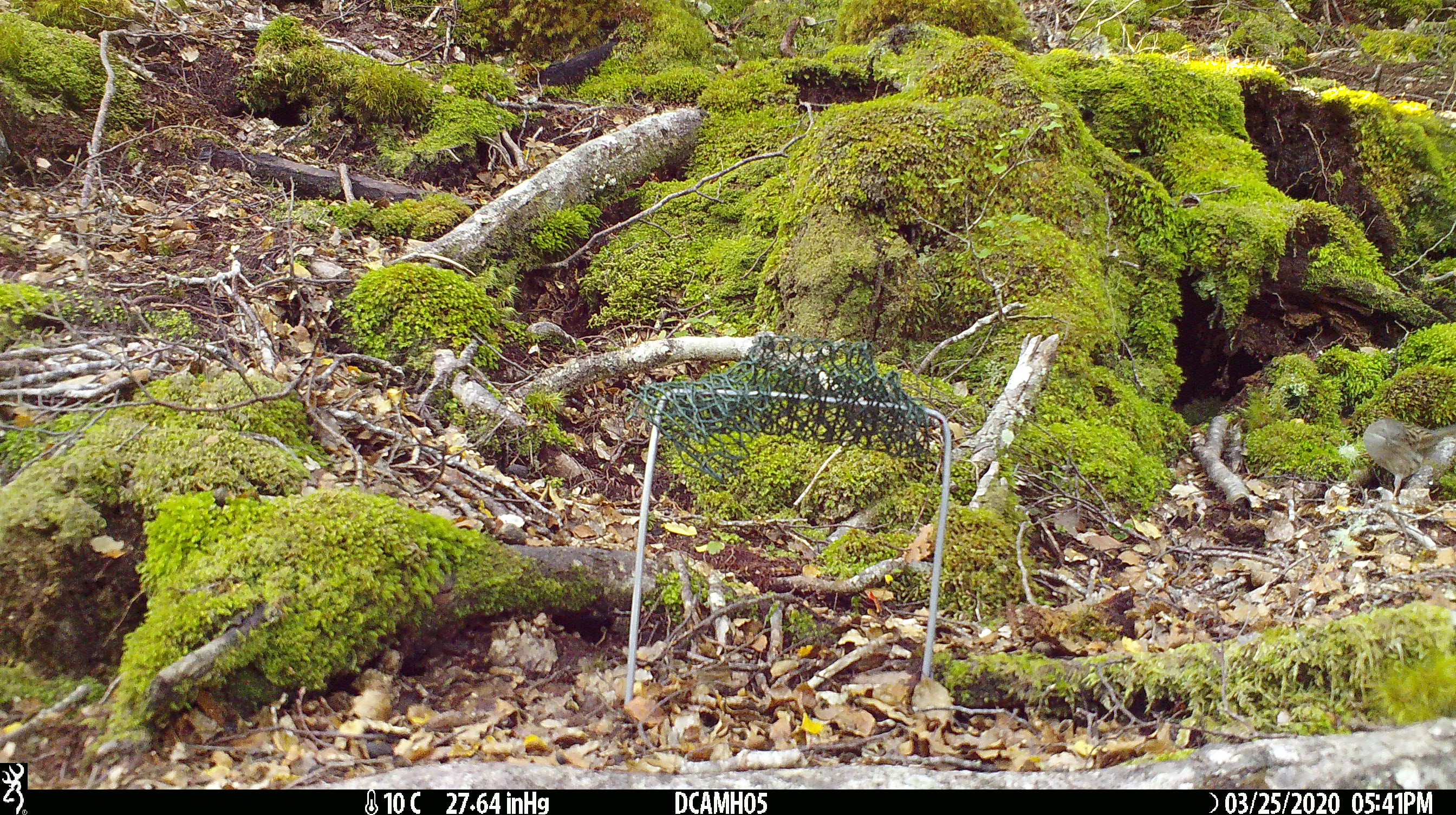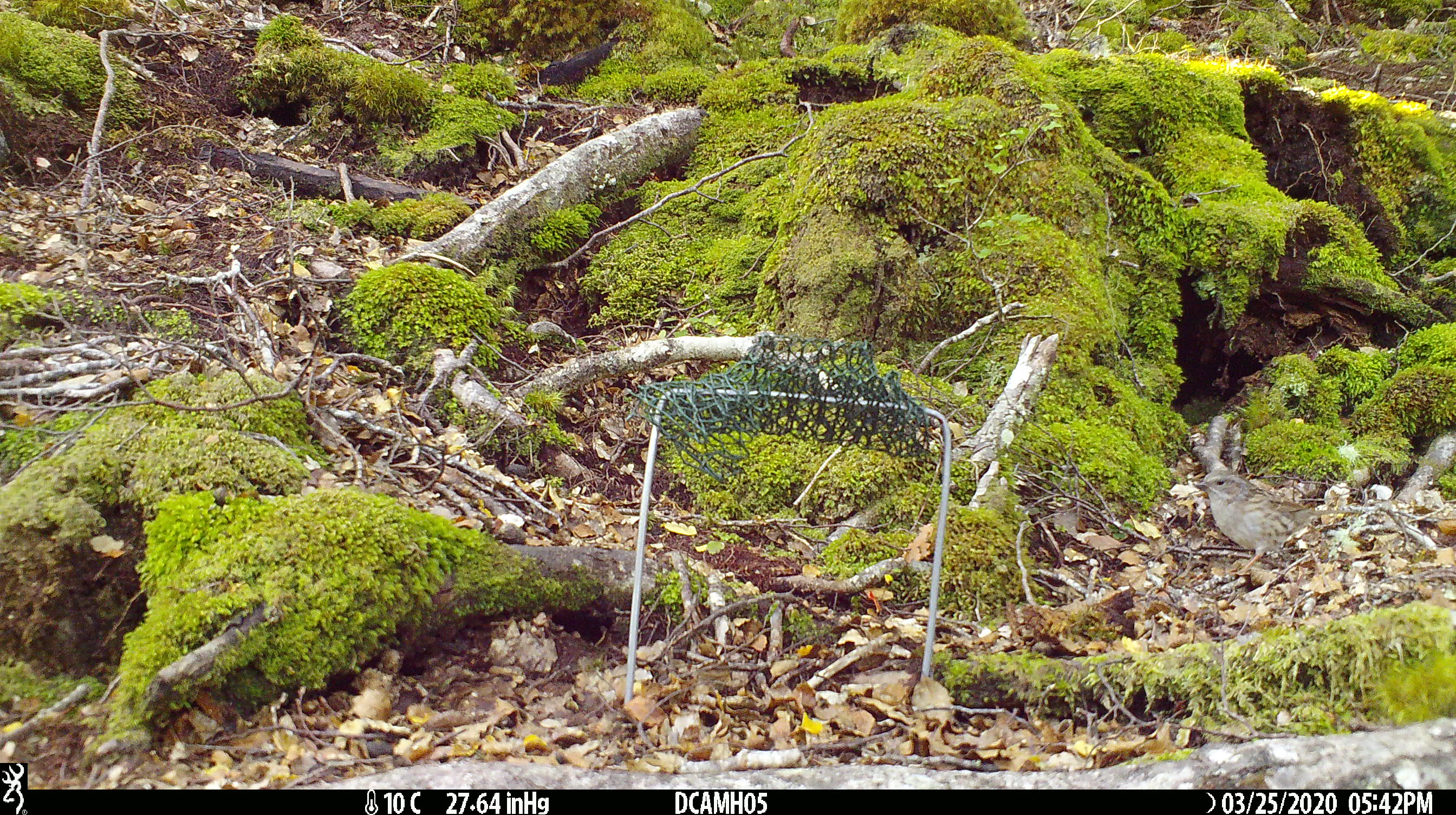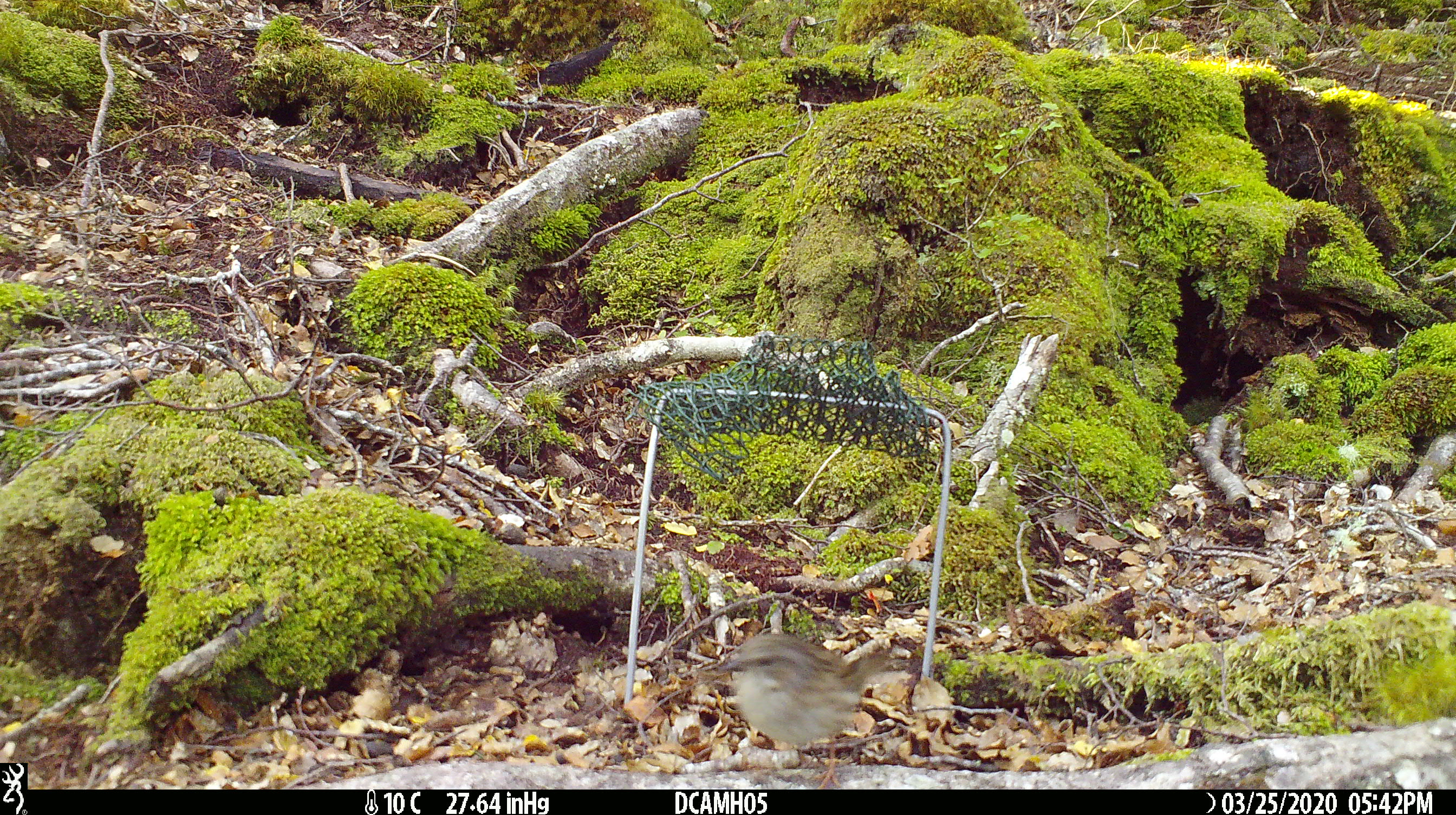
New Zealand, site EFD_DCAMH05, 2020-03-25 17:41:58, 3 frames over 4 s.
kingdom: Animalia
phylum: Chordata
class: Aves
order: Passeriformes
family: Prunellidae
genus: Prunella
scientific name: Prunella modularis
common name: dunnock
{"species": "dunnock (Prunella modularis)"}